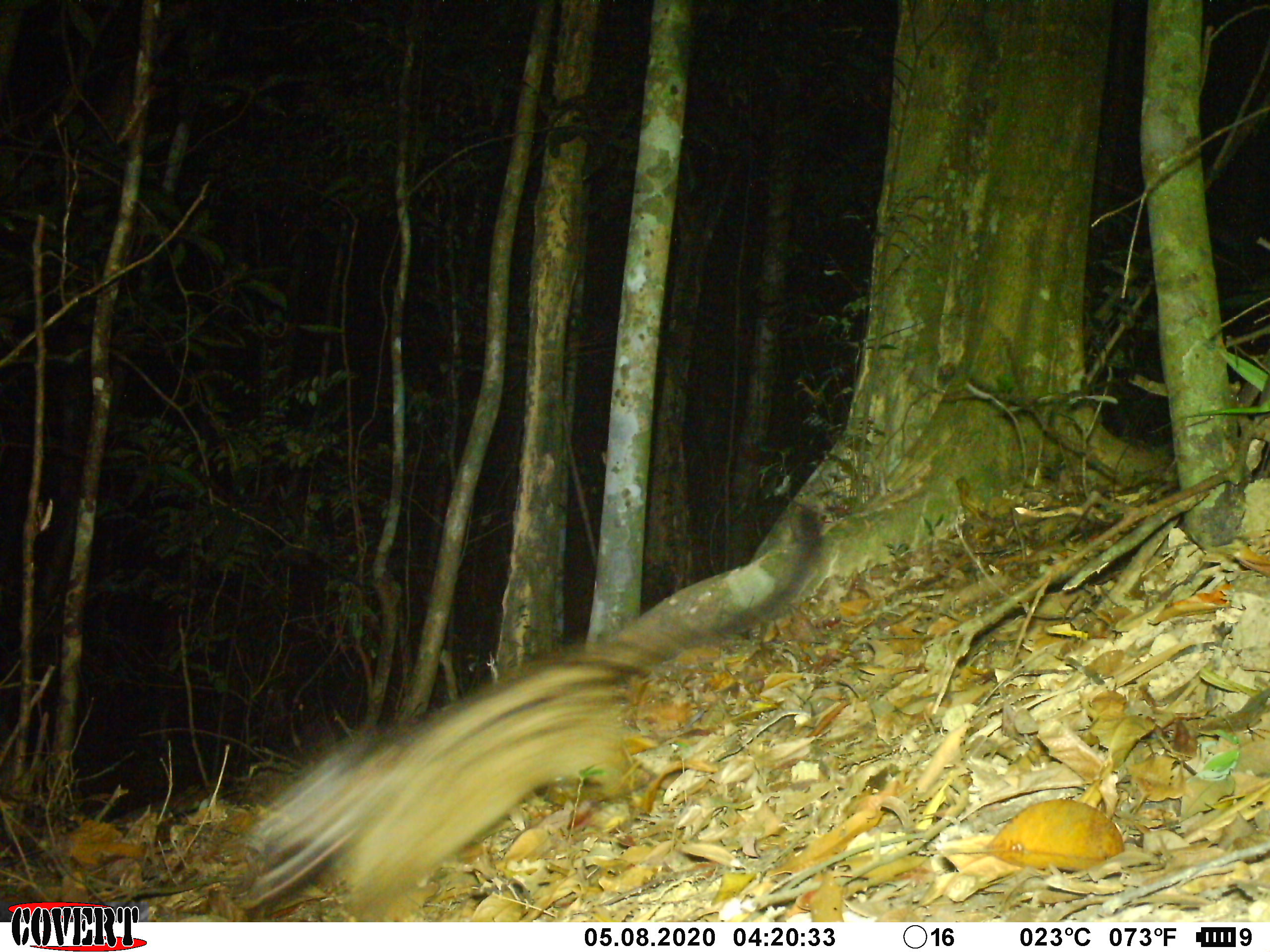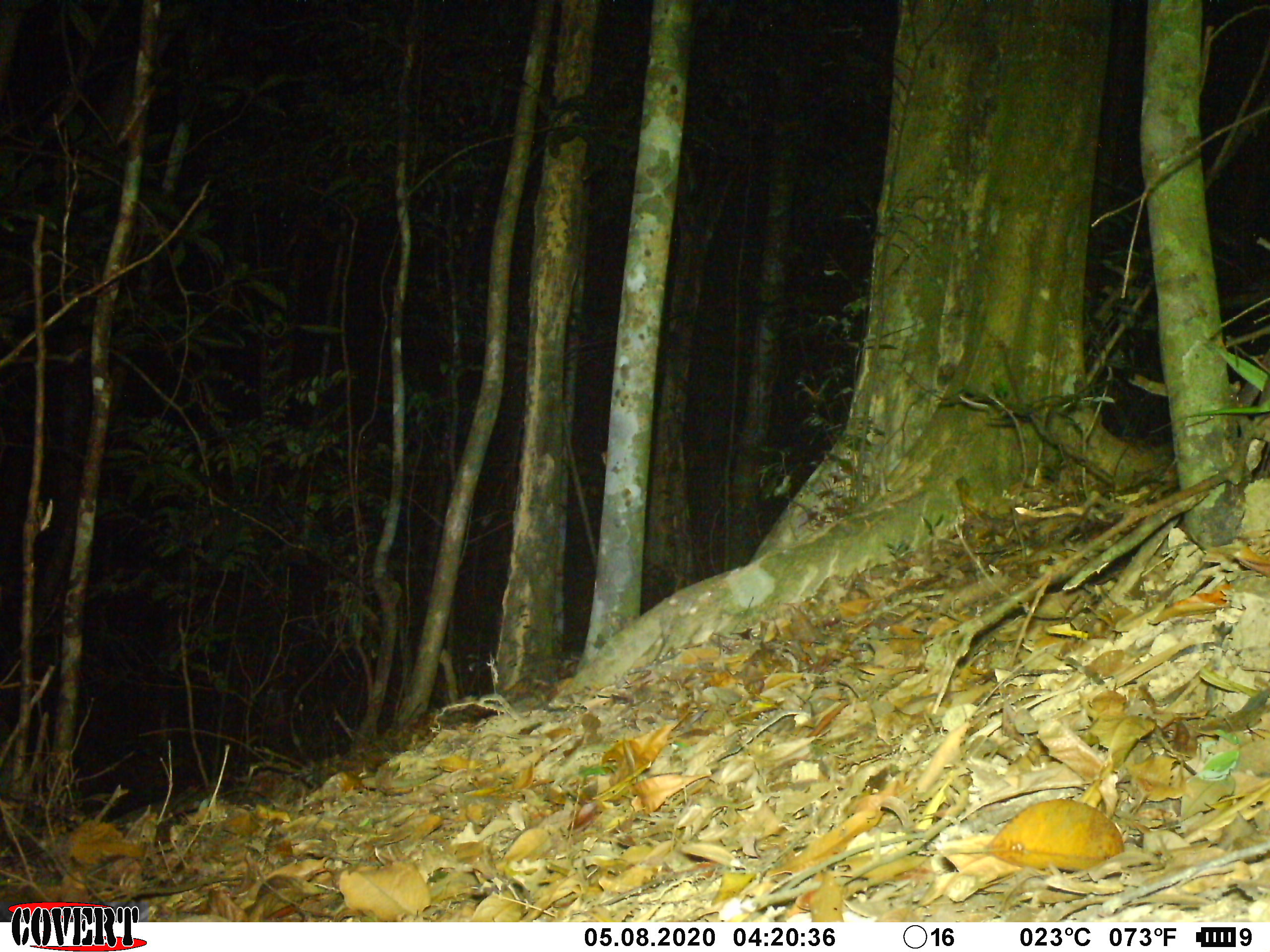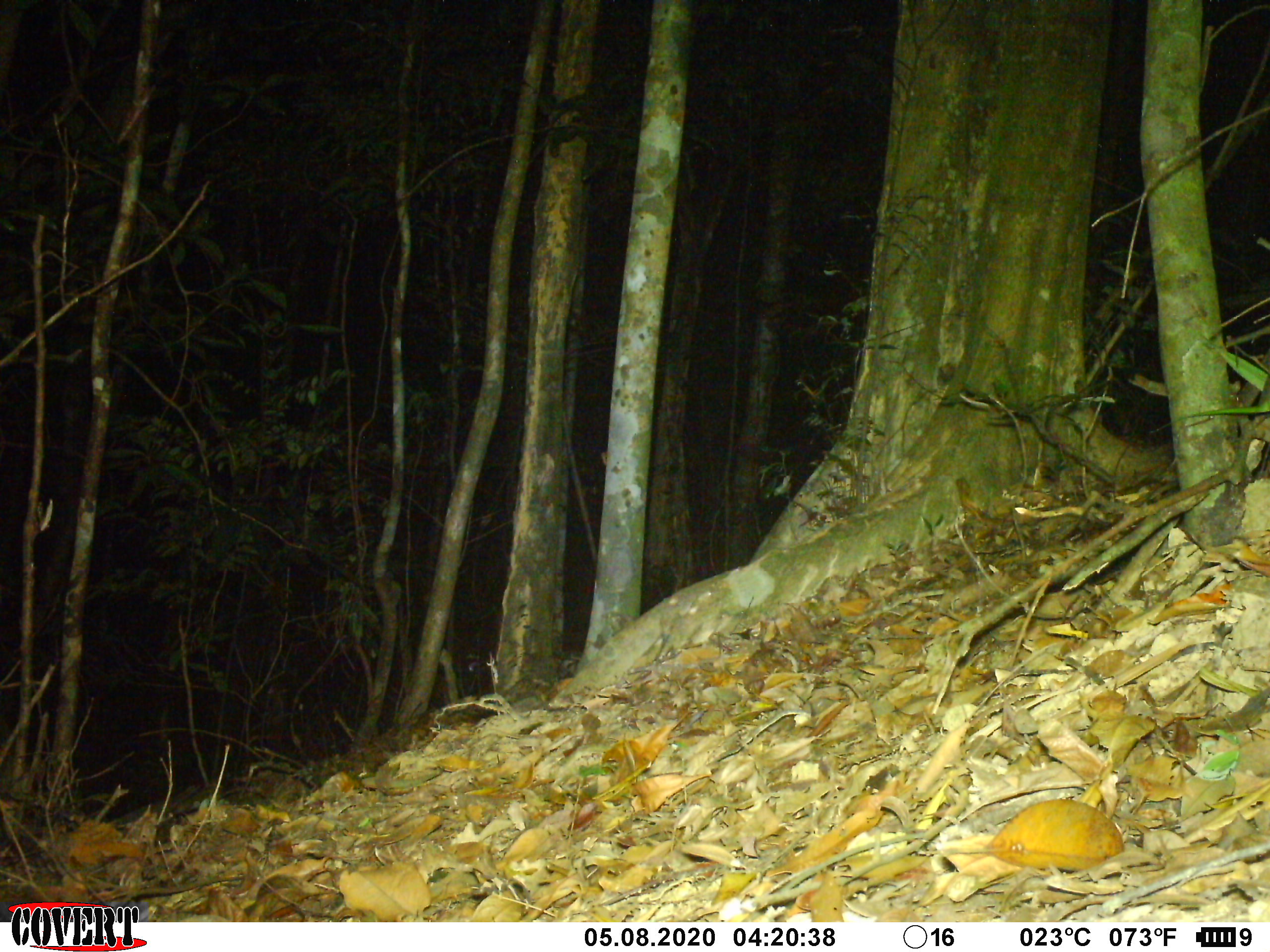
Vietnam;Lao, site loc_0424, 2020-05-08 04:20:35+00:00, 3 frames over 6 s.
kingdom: Animalia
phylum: Chordata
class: Mammalia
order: Carnivora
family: Viverridae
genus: Paradoxurus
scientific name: Paradoxurus hermaphroditus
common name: common palm civet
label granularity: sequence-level